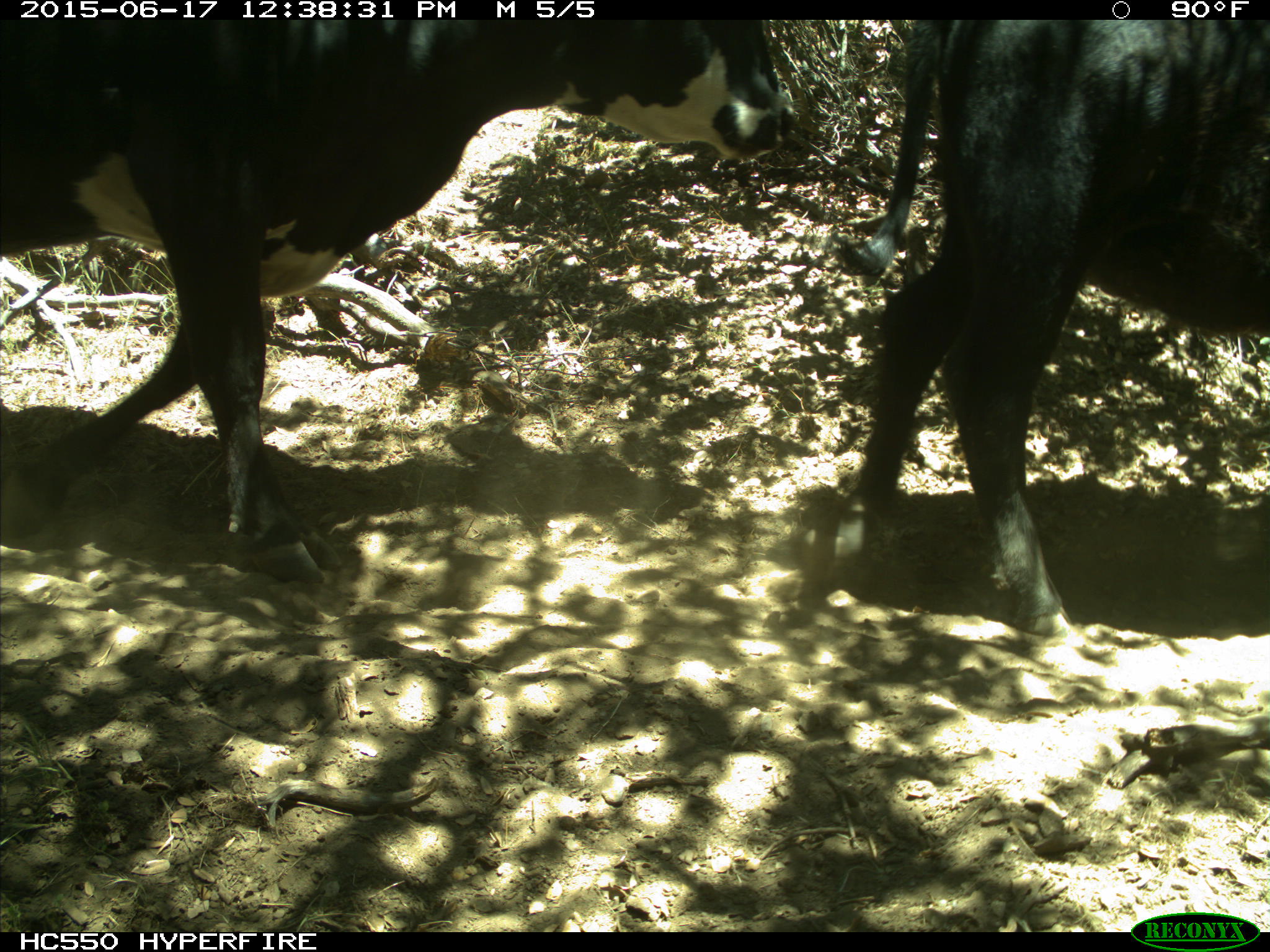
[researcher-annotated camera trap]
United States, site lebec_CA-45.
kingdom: Animalia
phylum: Chordata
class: Mammalia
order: Artiodactyla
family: Bovidae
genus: Bos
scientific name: Bos taurus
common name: domestic cow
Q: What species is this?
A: Bos taurus (domestic cow).